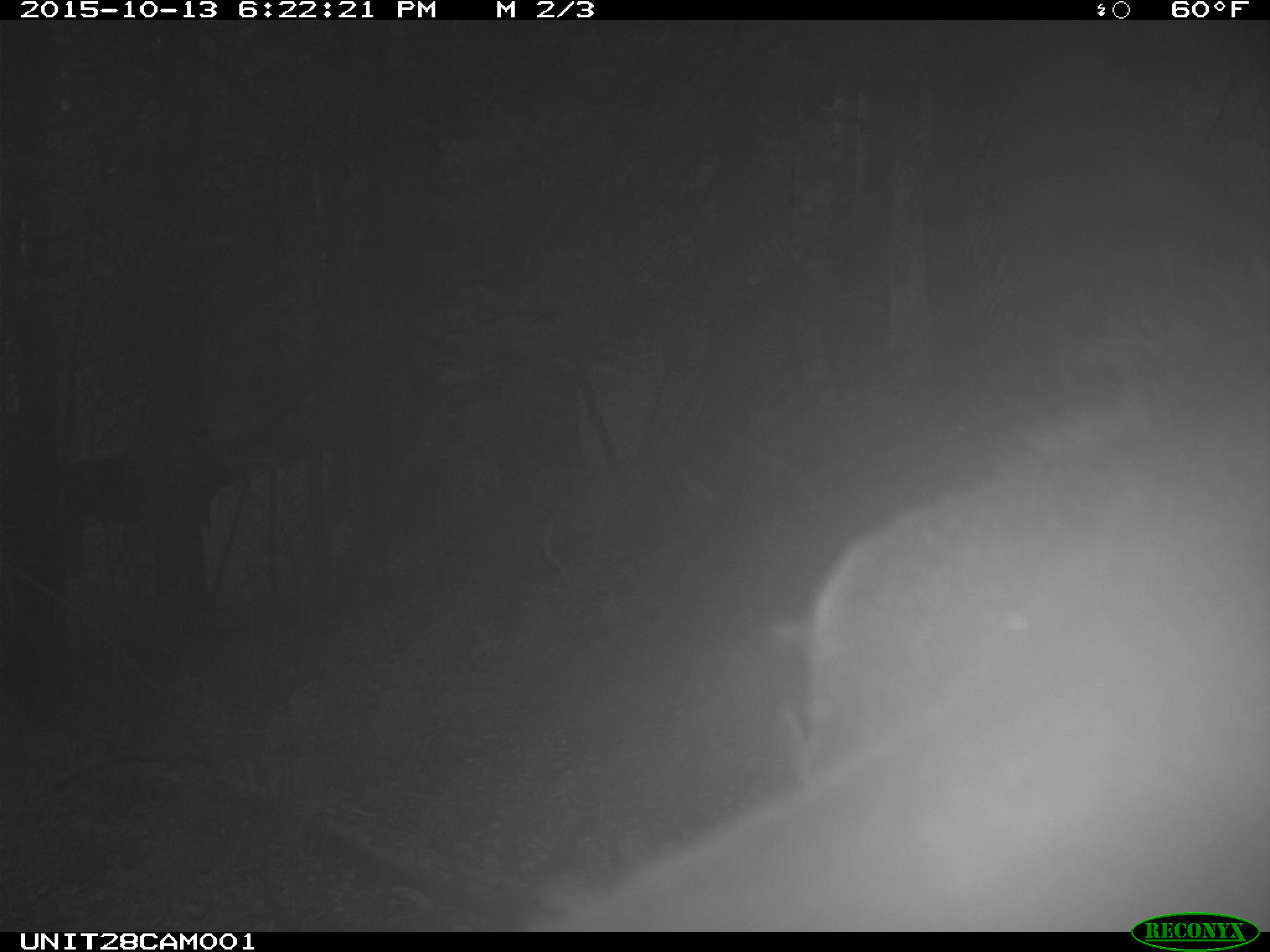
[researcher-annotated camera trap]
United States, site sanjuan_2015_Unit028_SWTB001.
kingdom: Animalia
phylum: Chordata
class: Mammalia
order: Artiodactyla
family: Cervidae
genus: Cervus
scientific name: Cervus elaphus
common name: red deer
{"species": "Cervus elaphus (red deer)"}